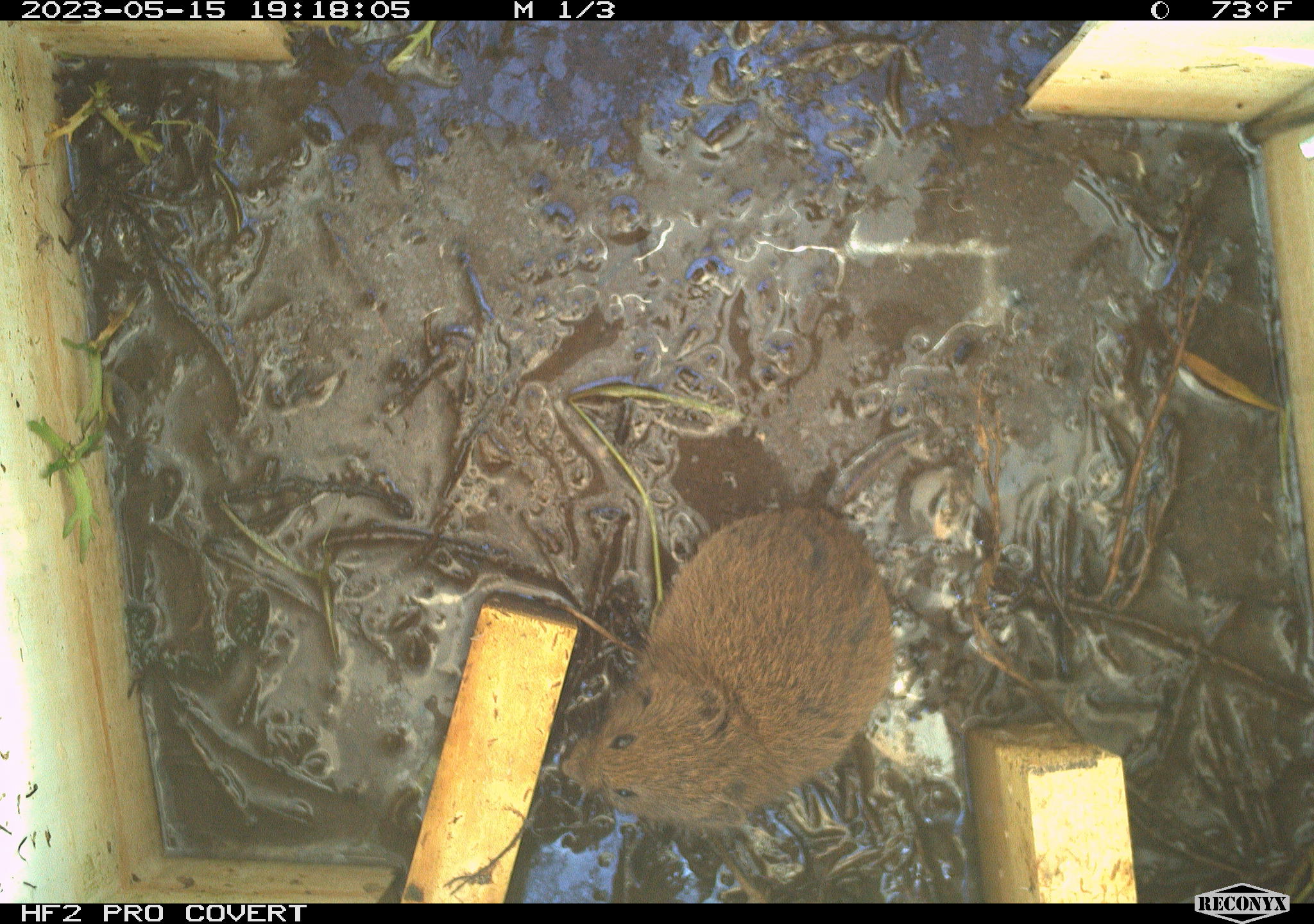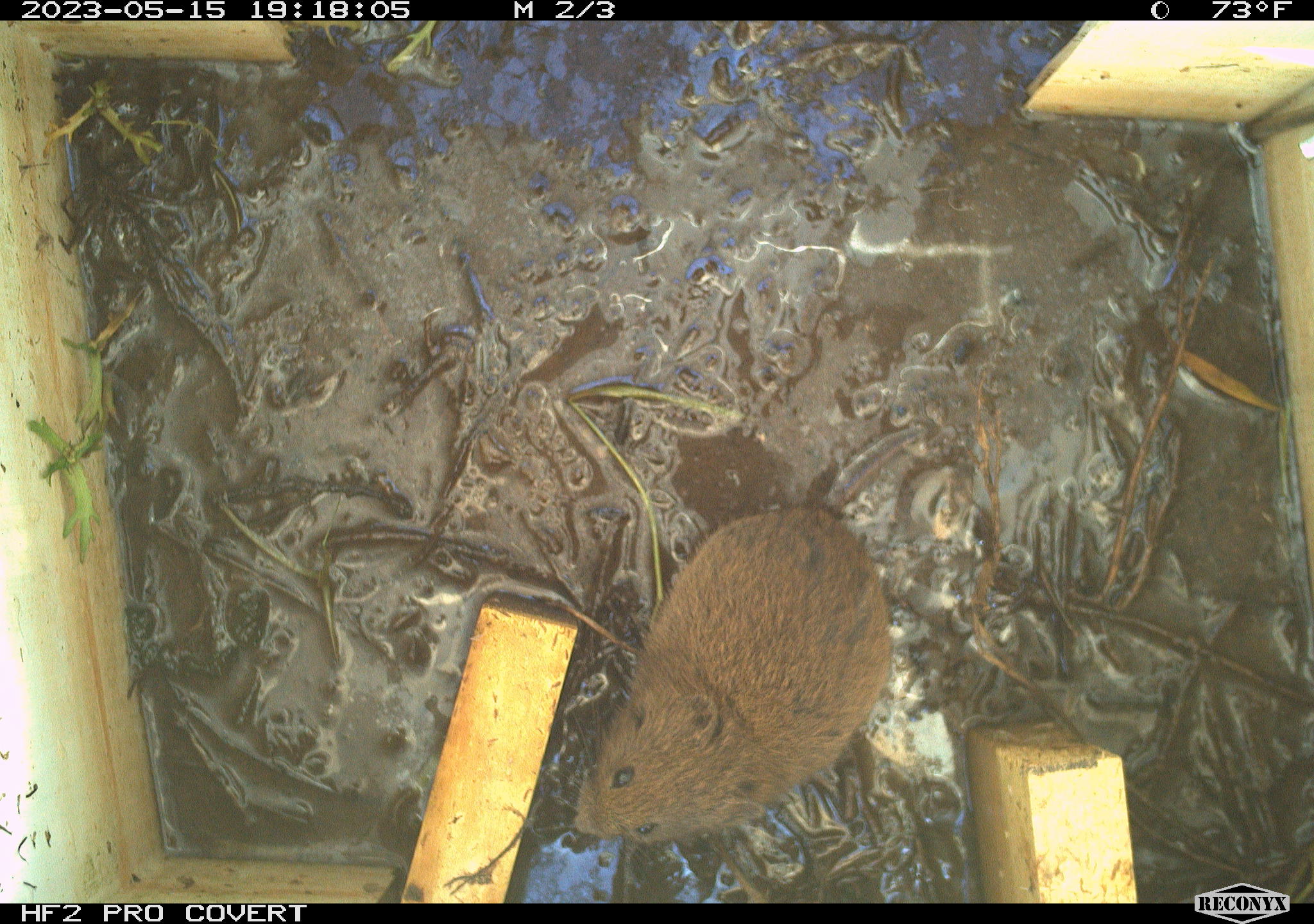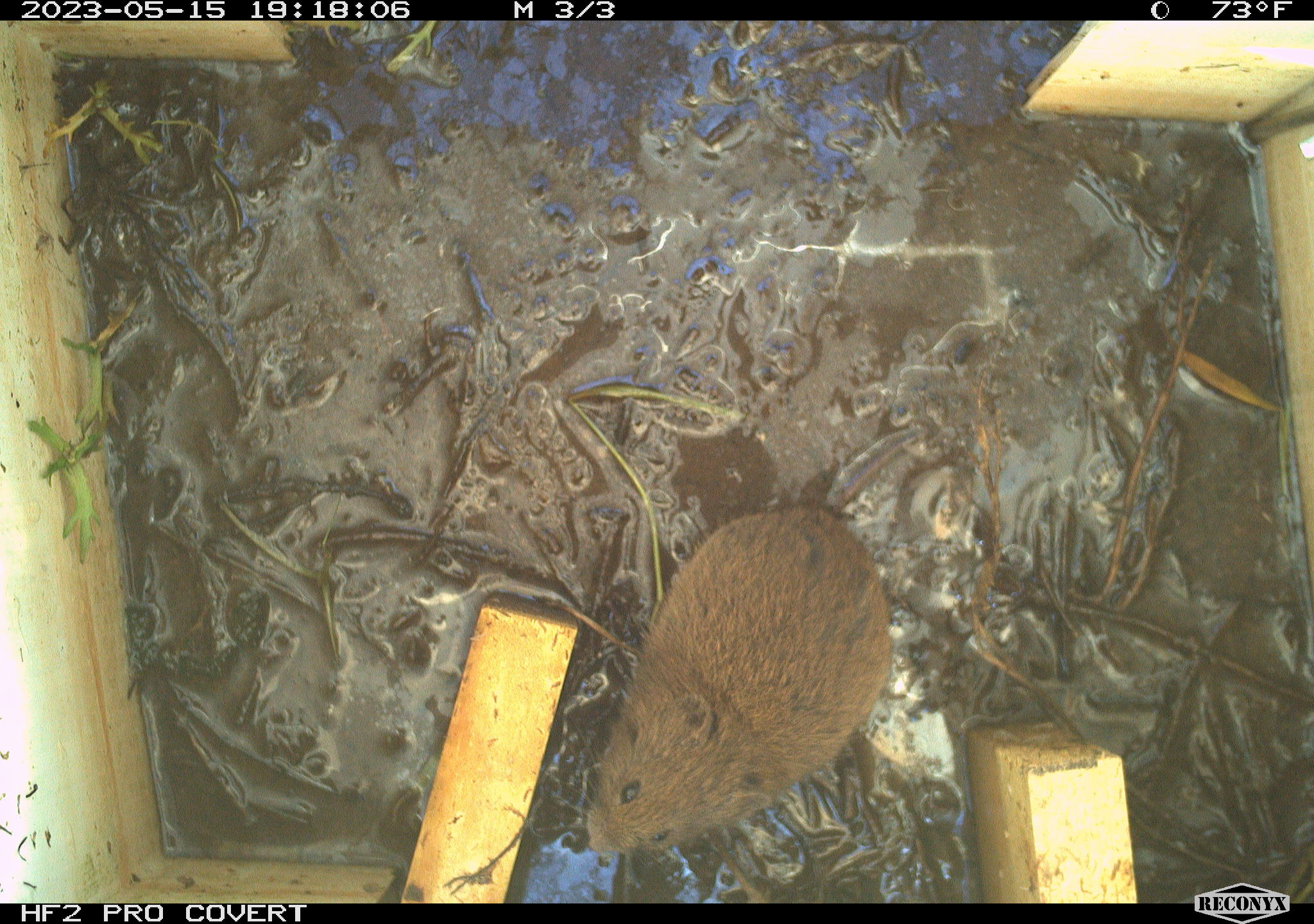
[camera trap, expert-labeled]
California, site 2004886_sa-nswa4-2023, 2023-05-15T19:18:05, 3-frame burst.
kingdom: Animalia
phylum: Chordata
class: Mammalia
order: Rodentia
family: Cricetidae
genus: Microtus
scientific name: Microtus californicus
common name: california vole